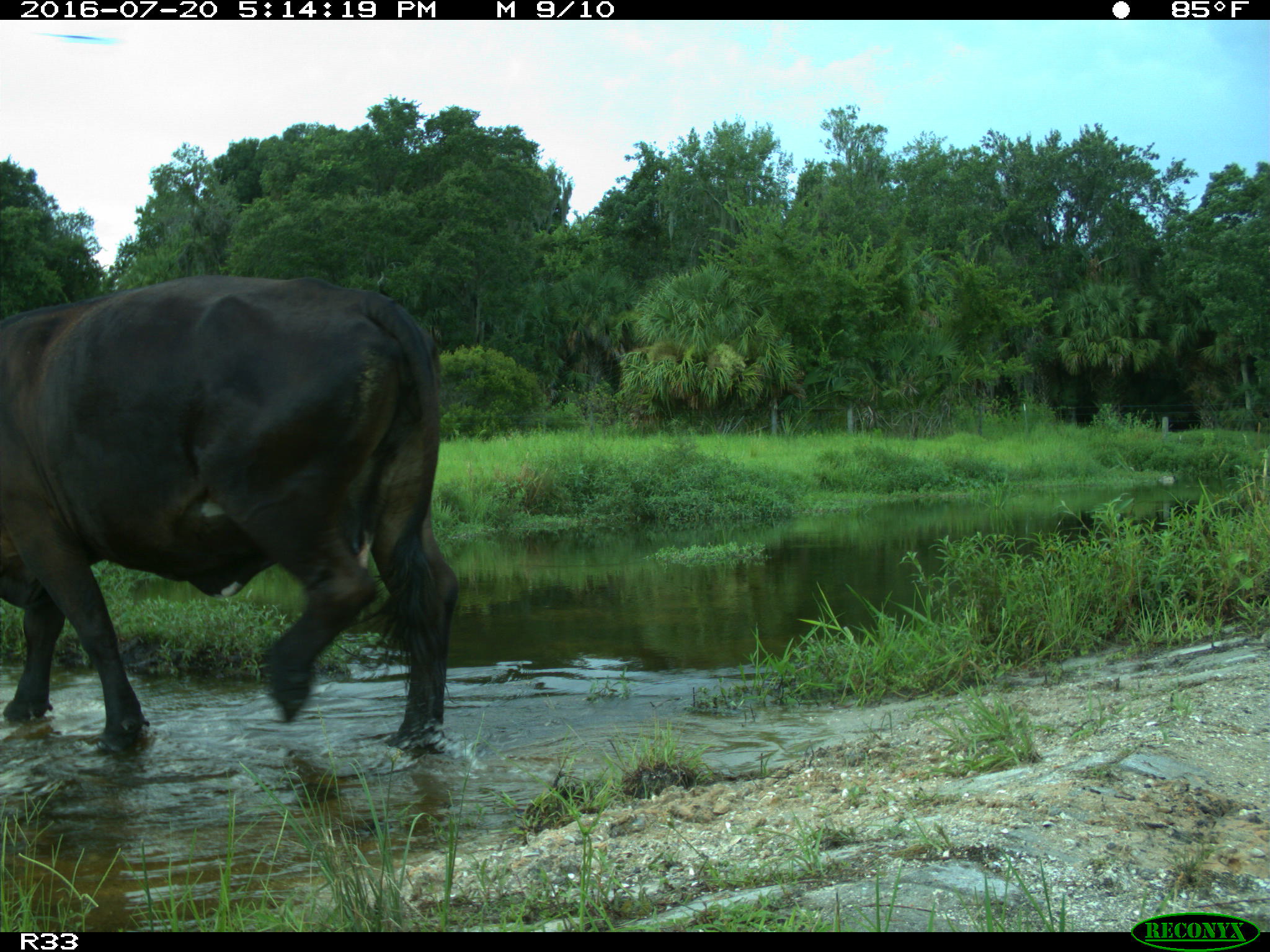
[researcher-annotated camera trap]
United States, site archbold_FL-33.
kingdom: Animalia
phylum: Chordata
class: Mammalia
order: Artiodactyla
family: Bovidae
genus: Bos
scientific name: Bos taurus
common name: domestic cow